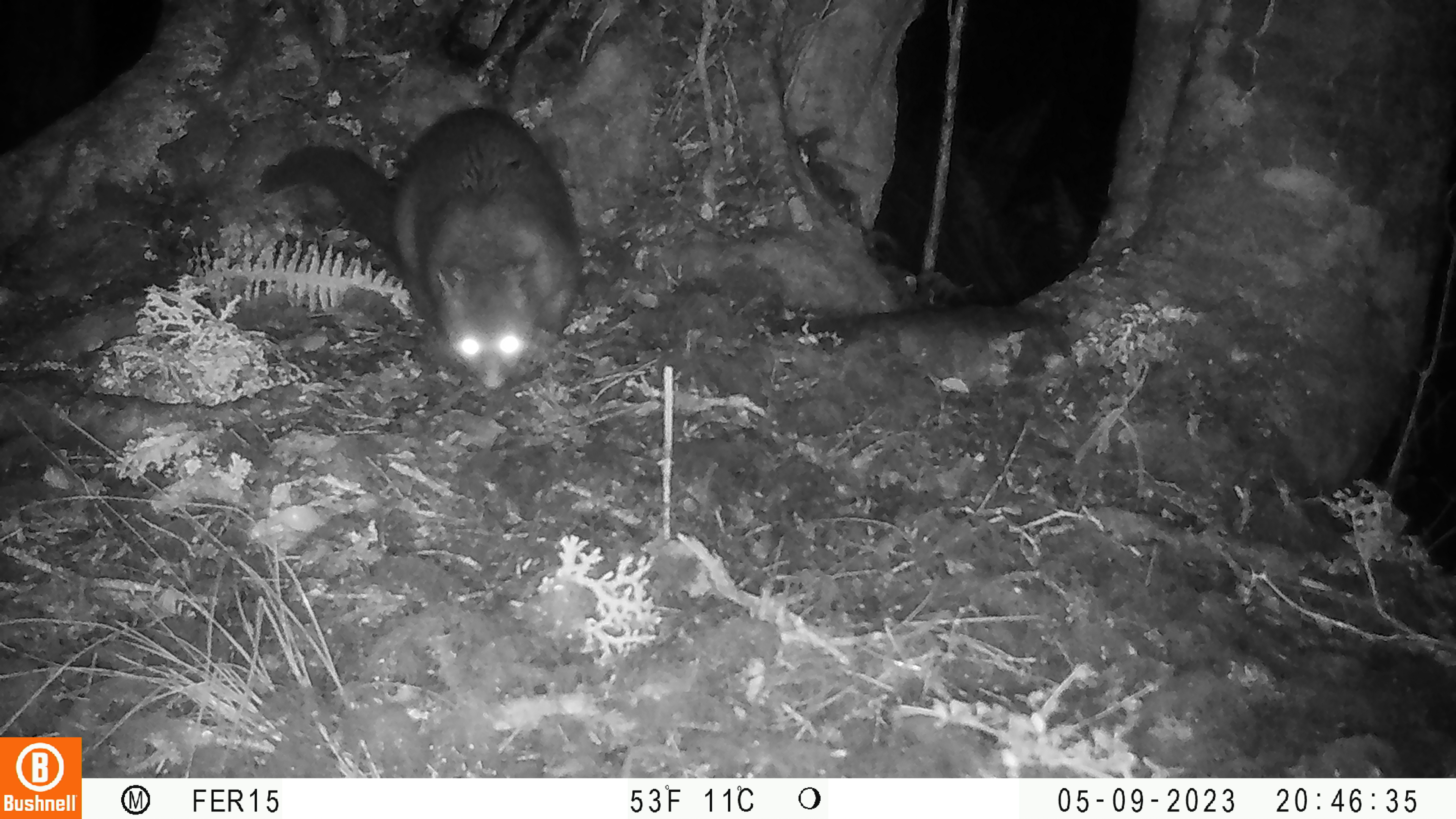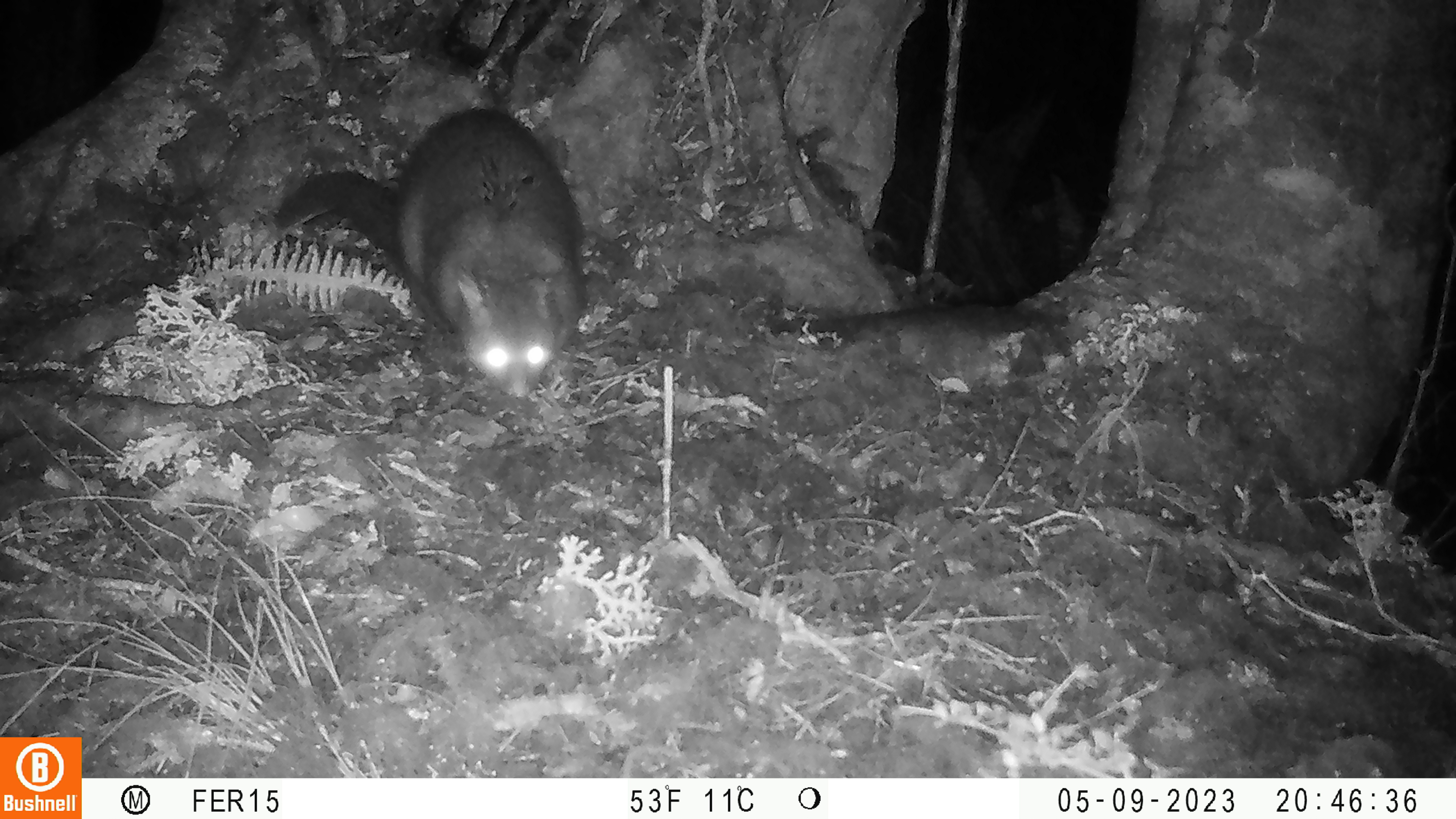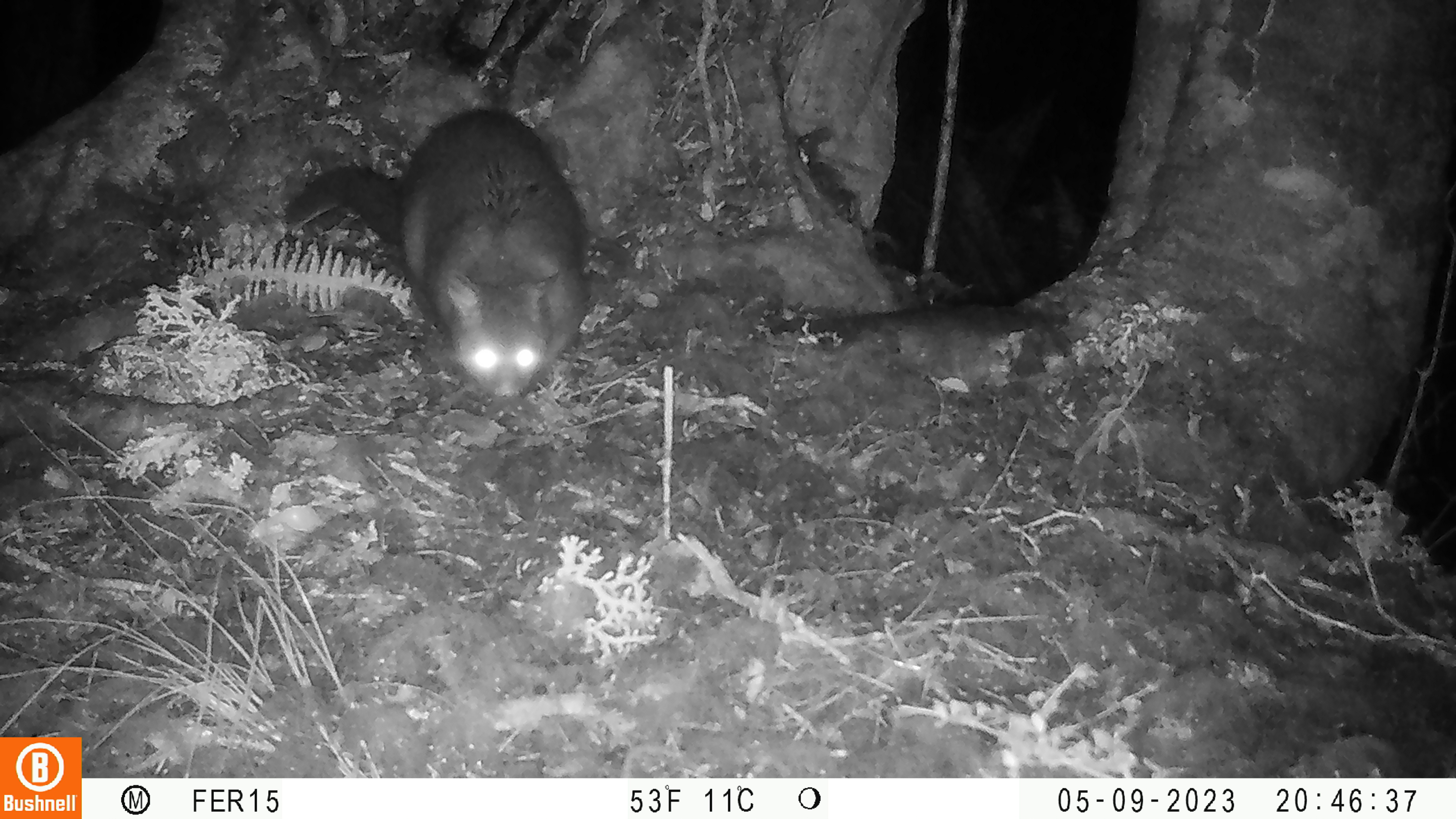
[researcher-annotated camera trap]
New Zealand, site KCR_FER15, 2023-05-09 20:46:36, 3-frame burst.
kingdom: Animalia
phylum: Chordata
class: Mammalia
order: Diprotodontia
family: Phalangeridae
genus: Trichosurus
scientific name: Trichosurus vulpecula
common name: common brushtail possum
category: possum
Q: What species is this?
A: Possum (common brushtail possum) (Trichosurus vulpecula).